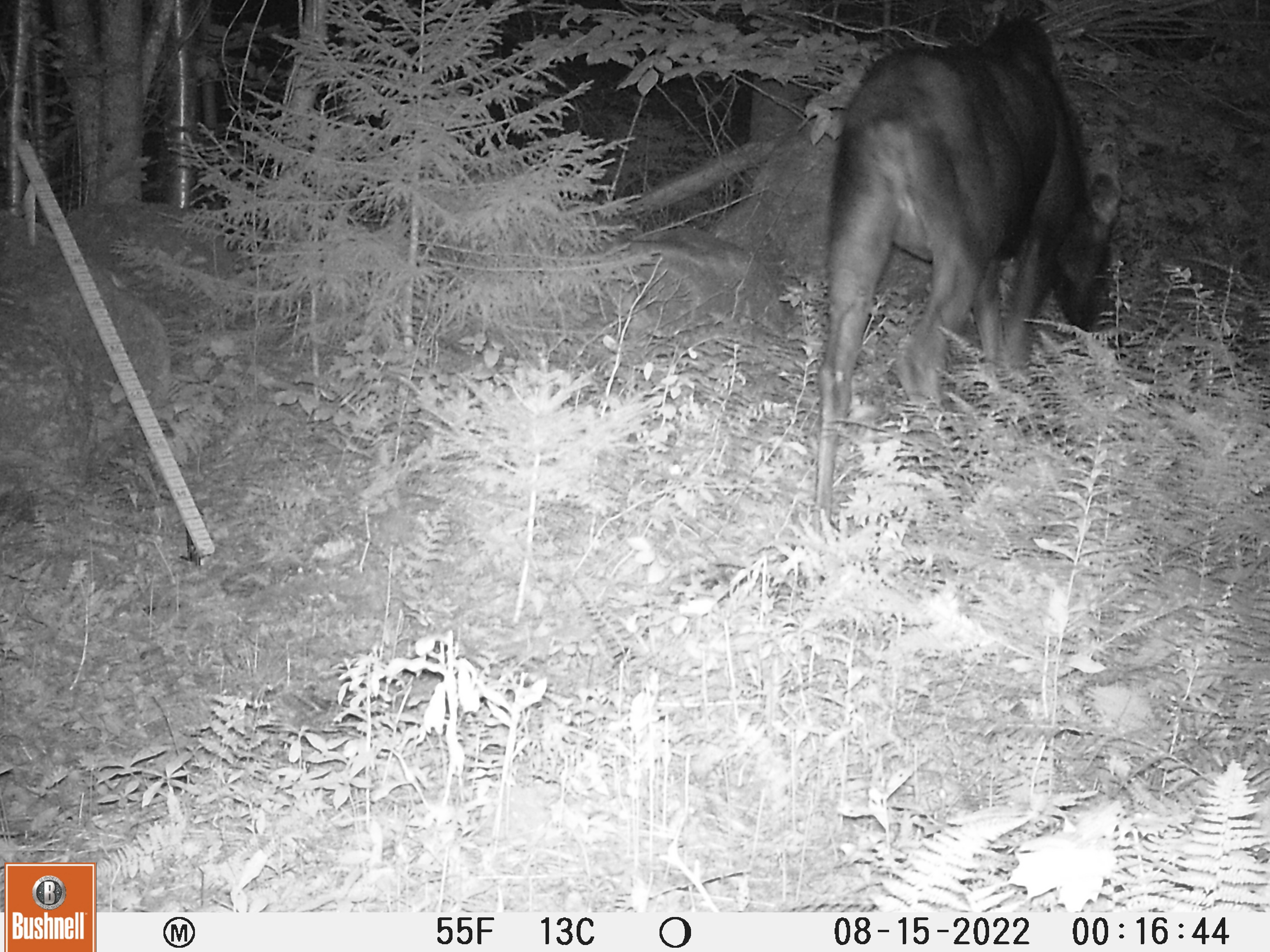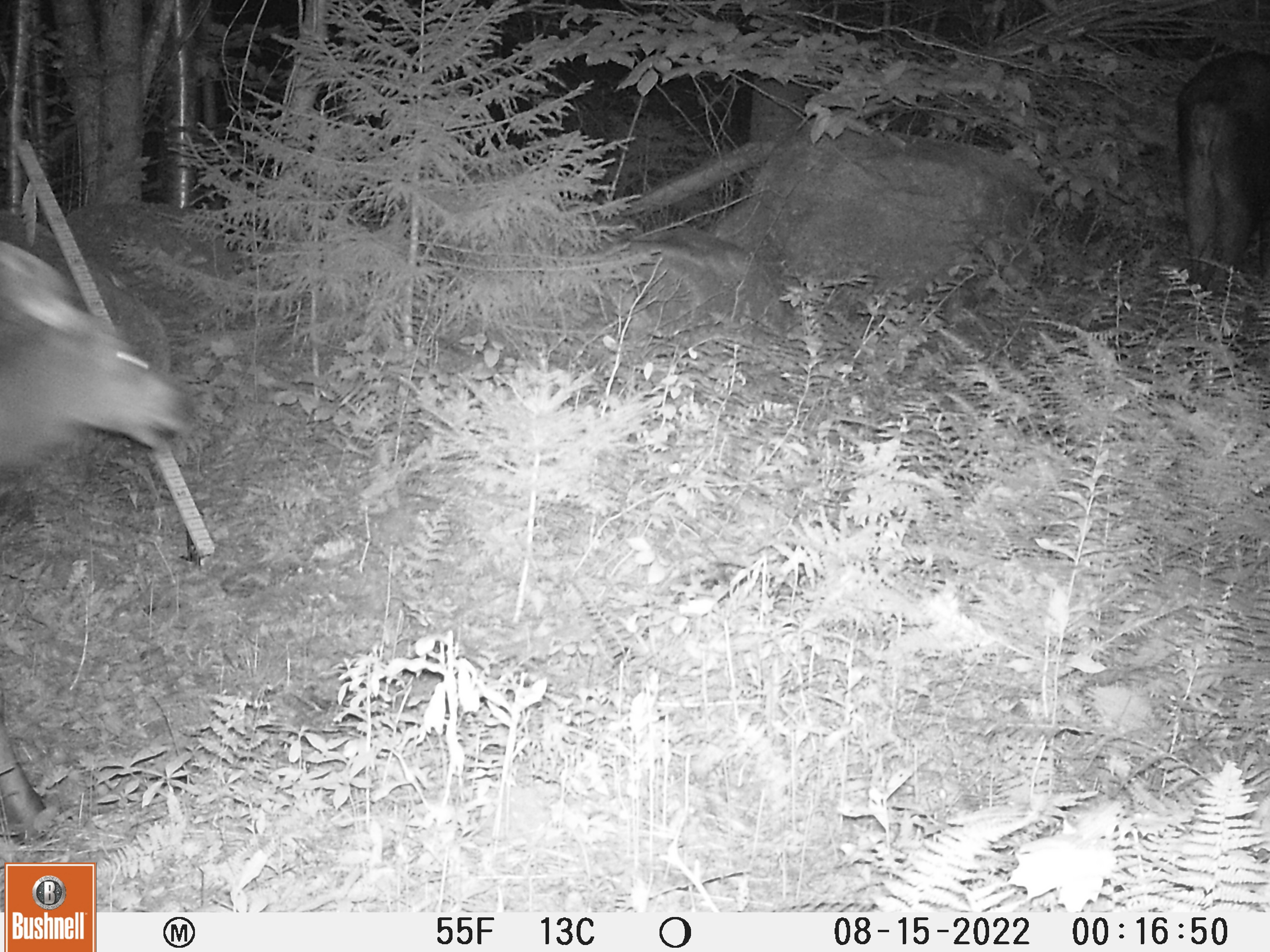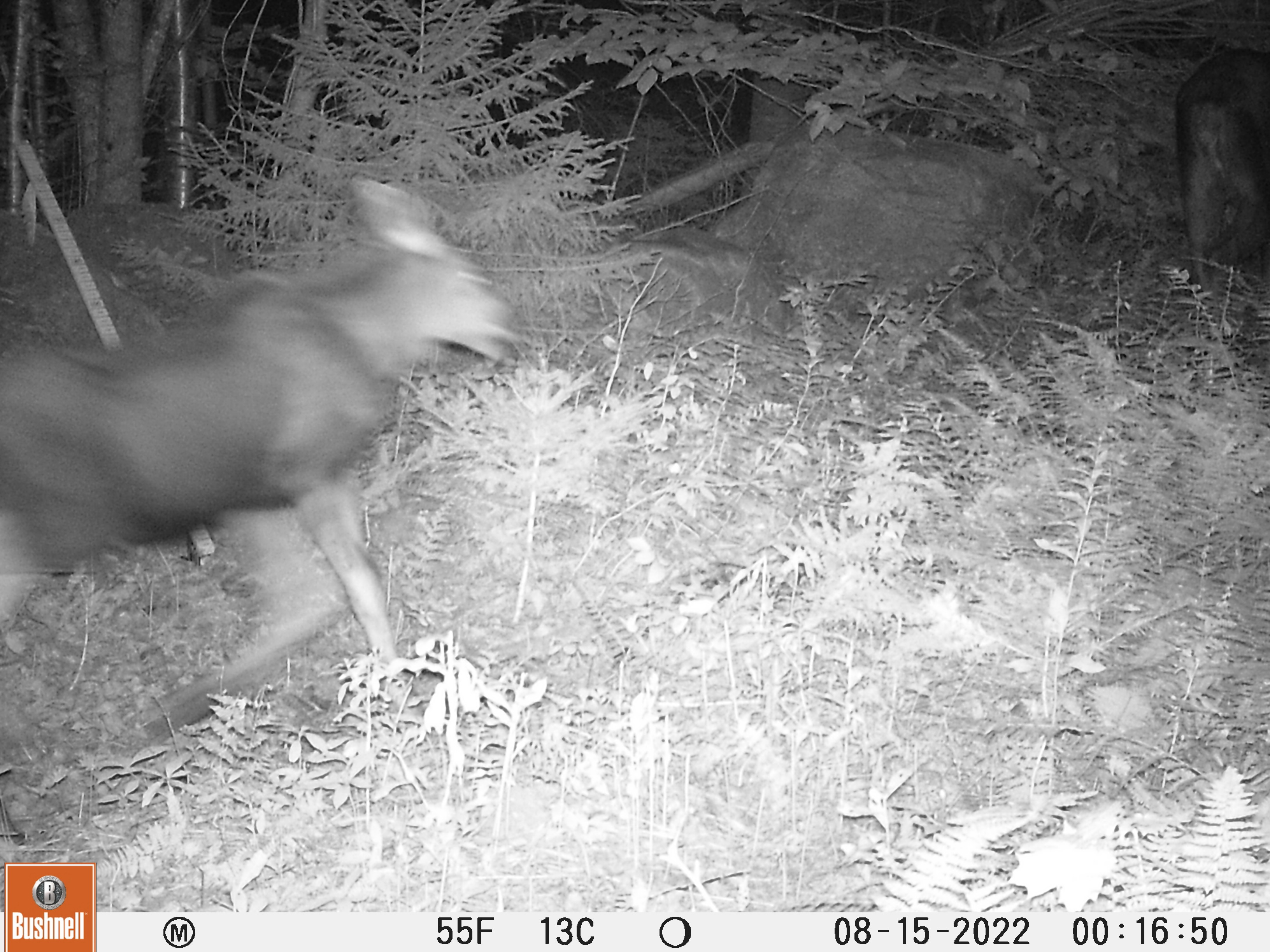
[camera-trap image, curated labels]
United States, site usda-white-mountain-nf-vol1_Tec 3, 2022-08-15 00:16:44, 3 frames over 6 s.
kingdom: Animalia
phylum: Chordata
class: Mammalia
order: Artiodactyla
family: Cervidae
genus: Alces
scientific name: Alces alces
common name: moose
Moose (Alces alces).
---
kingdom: Animalia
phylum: Chordata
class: Mammalia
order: Artiodactyla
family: Cervidae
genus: Odocoileus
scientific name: Odocoileus virginianus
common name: white-tailed deer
White-tailed deer (Odocoileus virginianus).